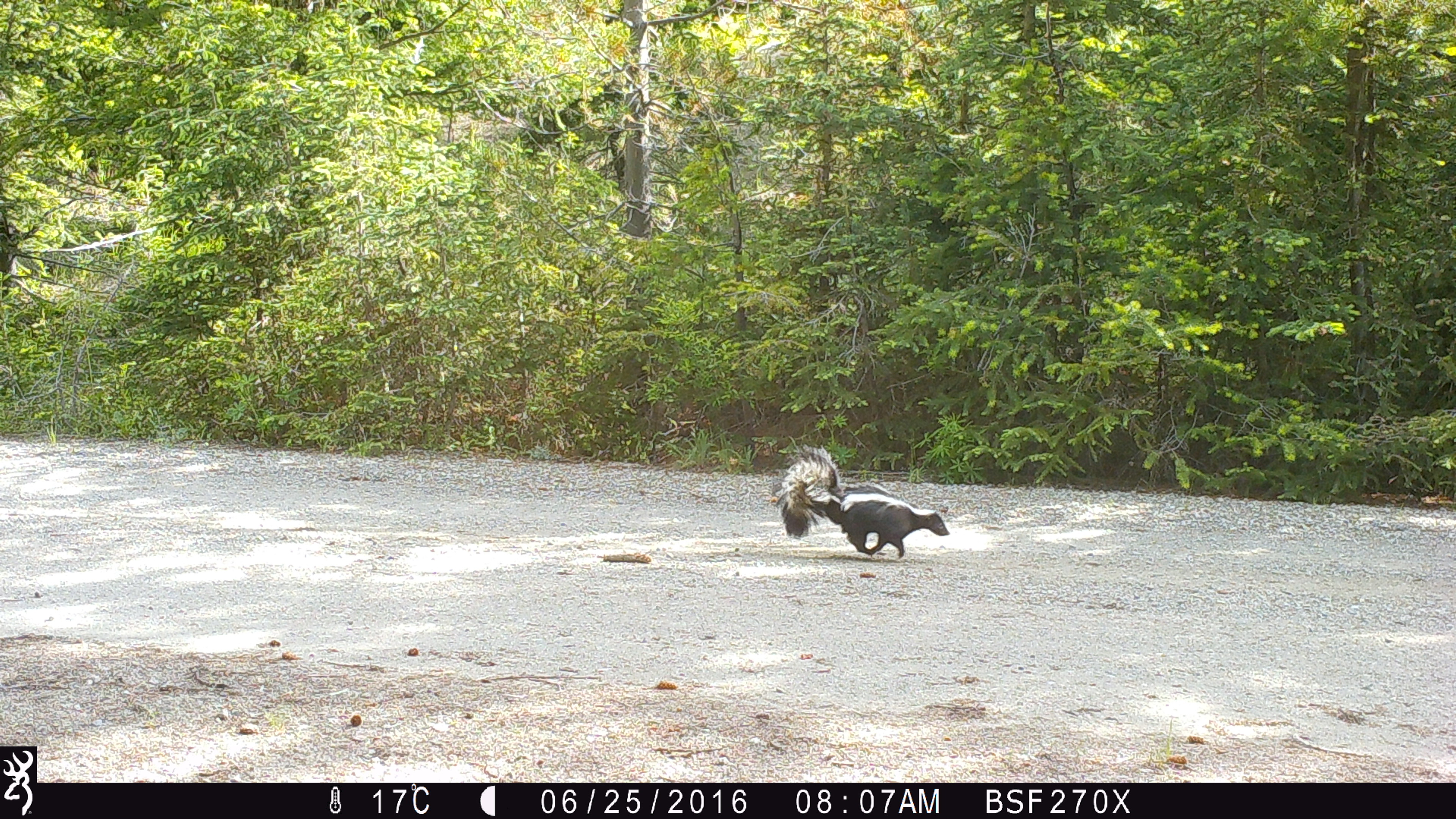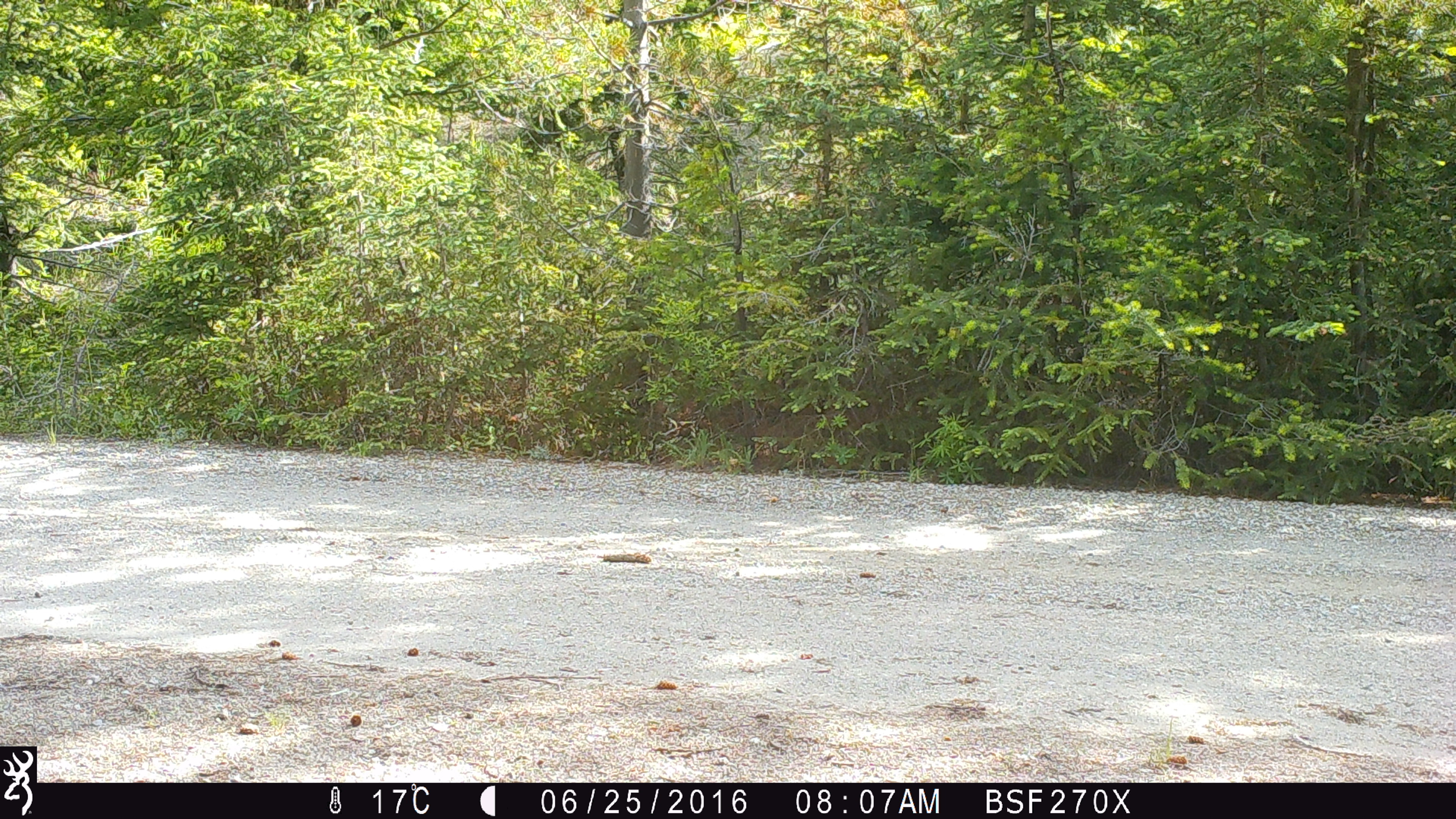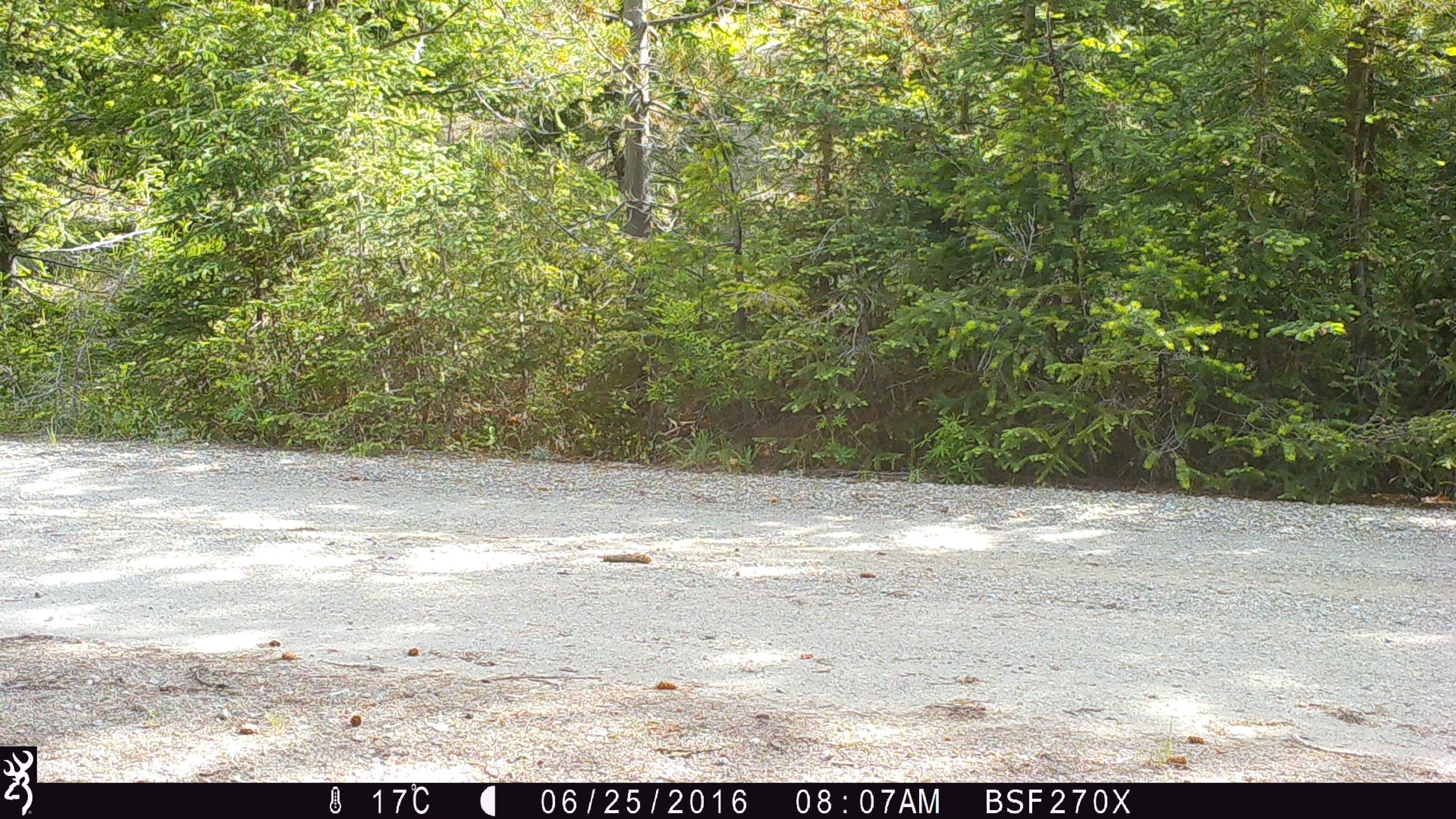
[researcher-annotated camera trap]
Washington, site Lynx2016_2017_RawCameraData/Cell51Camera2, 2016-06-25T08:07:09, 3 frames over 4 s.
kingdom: Animalia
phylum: Chordata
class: Mammalia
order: Carnivora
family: Mephitidae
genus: Mephitis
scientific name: Mephitis mephitis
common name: striped skunk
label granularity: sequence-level